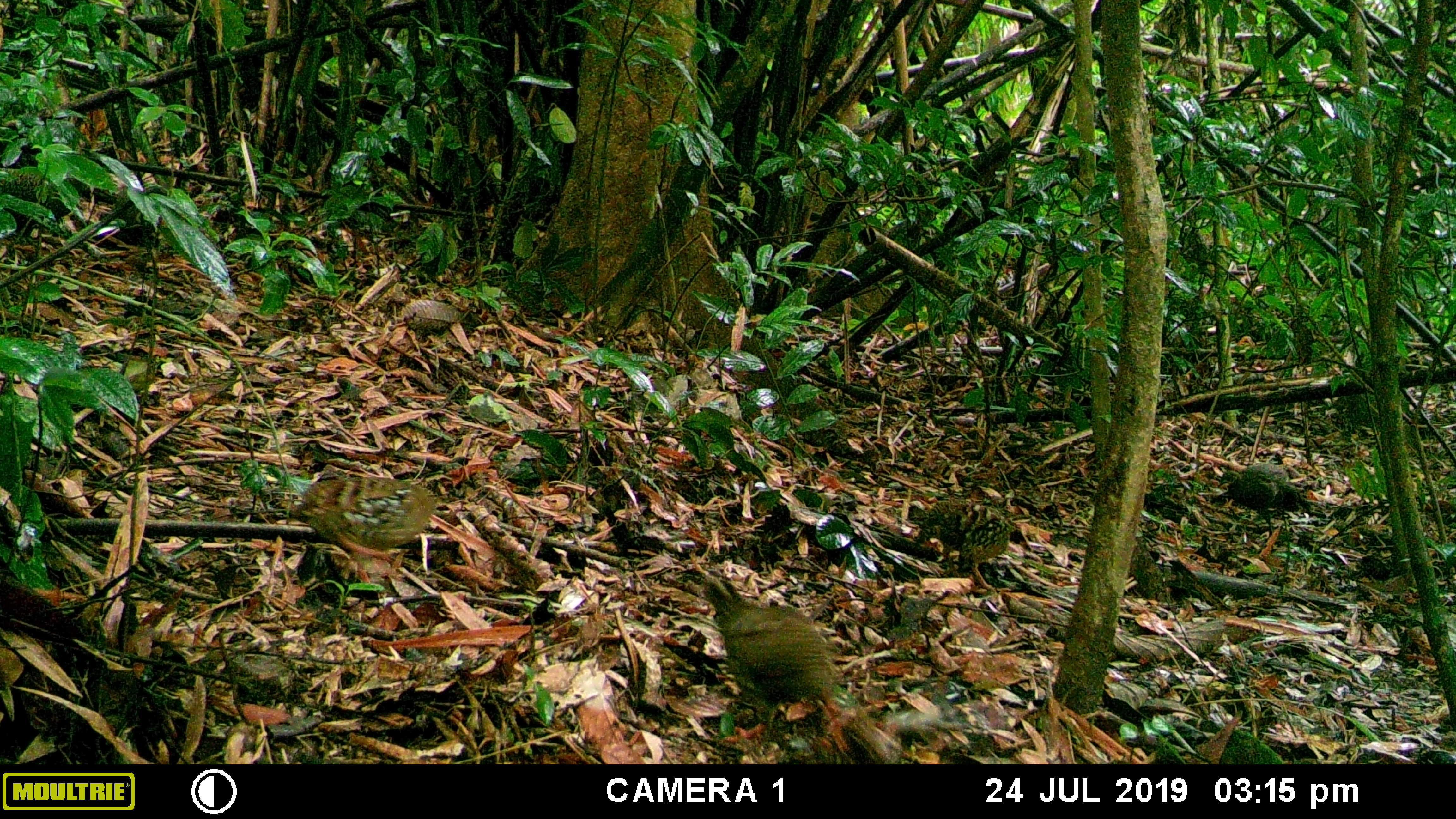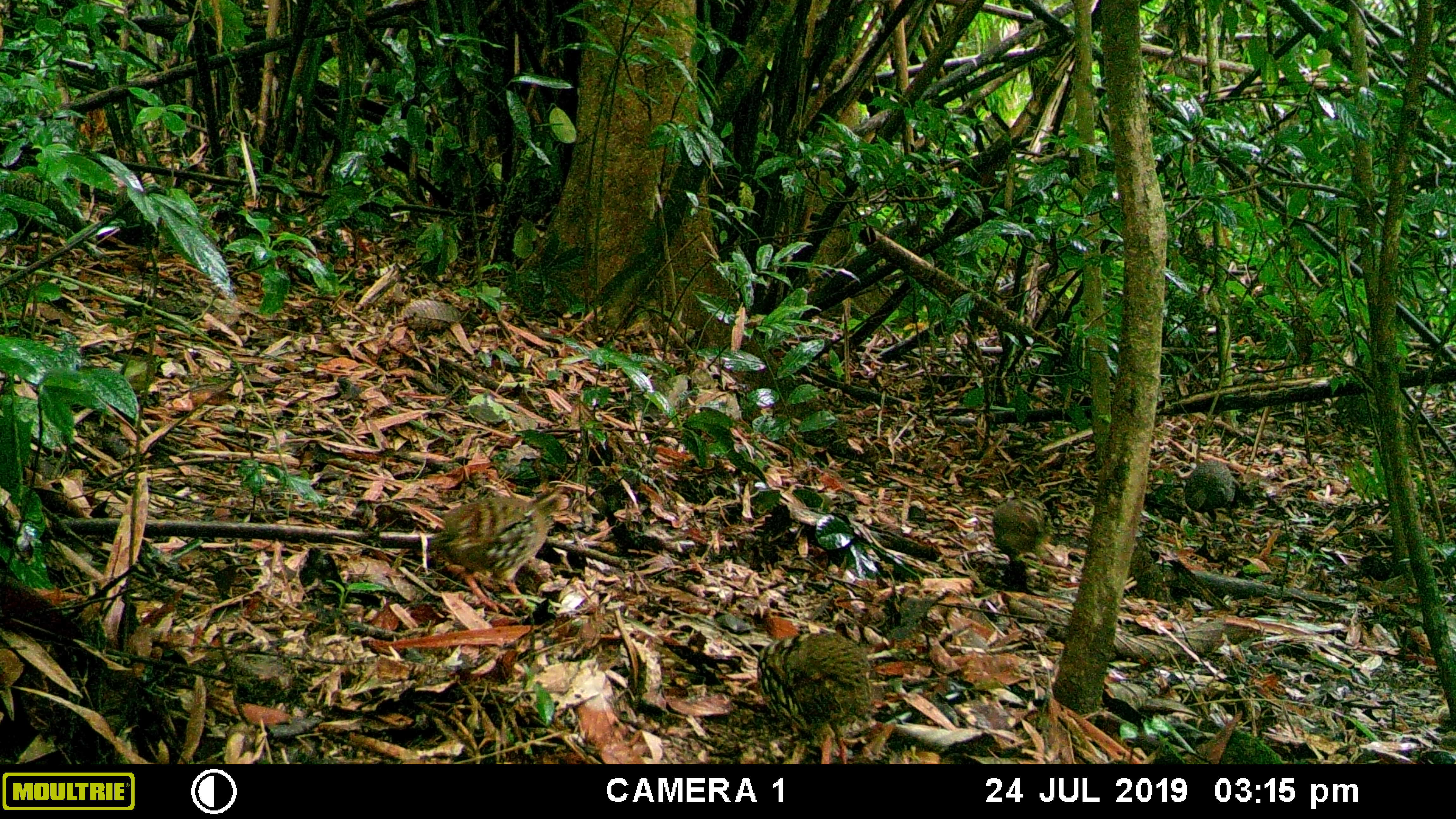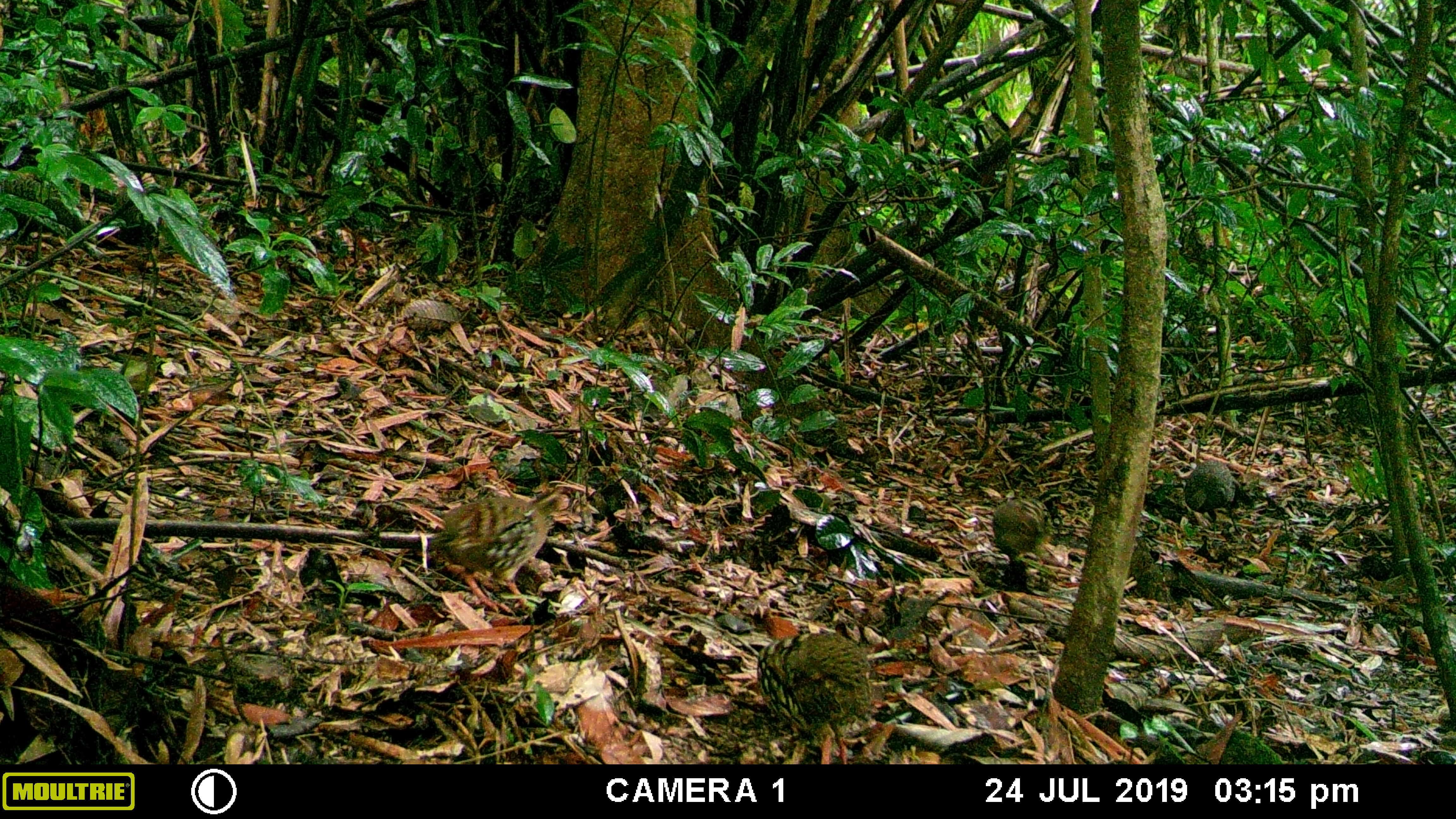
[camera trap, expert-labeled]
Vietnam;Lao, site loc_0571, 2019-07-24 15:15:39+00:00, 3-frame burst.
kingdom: Animalia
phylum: Chordata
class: Aves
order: Galliformes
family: Phasianidae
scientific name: Phasianidae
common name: partridge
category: unidentified partridge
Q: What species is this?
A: Unidentified partridge (partridge) (Phasianidae).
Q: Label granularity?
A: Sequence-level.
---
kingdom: Animalia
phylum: Chordata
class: Aves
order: Galliformes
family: Phasianidae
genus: Polyplectron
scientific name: Polyplectron bicalcaratum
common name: gray peacock-pheasant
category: grey peacock pheasant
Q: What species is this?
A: Grey peacock pheasant (gray peacock-pheasant) (Polyplectron bicalcaratum).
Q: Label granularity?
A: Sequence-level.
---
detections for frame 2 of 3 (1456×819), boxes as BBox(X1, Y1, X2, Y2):
grey peacock pheasant: BBox(429, 479, 600, 616); BBox(757, 608, 873, 764); BBox(0, 170, 87, 242); BBox(1183, 459, 1254, 537); BBox(992, 497, 1048, 562); BBox(115, 181, 170, 244)